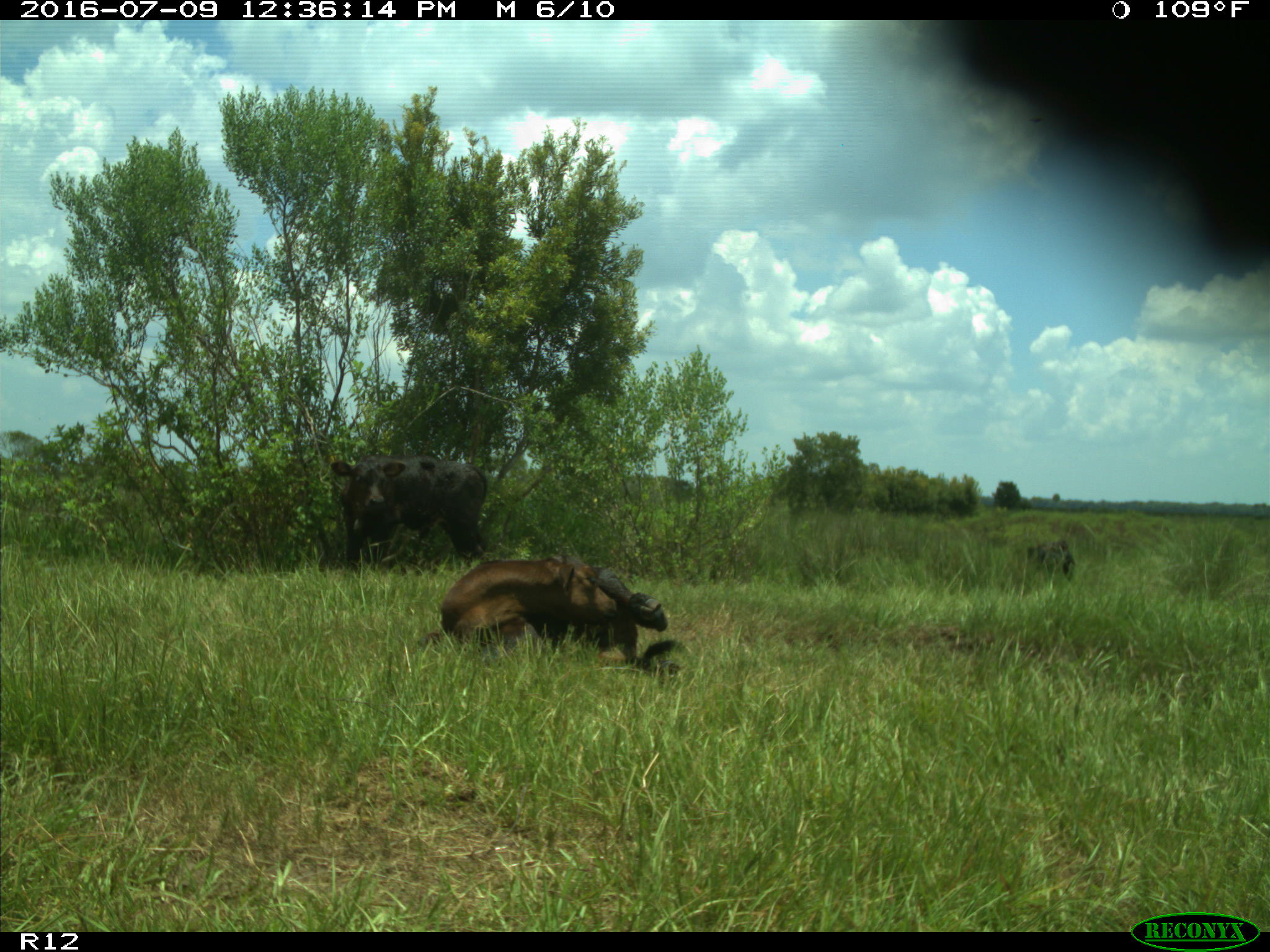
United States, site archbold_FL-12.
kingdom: Animalia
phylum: Chordata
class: Mammalia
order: Artiodactyla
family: Bovidae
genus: Bos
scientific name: Bos taurus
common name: domestic cow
Bos taurus (domestic cow).